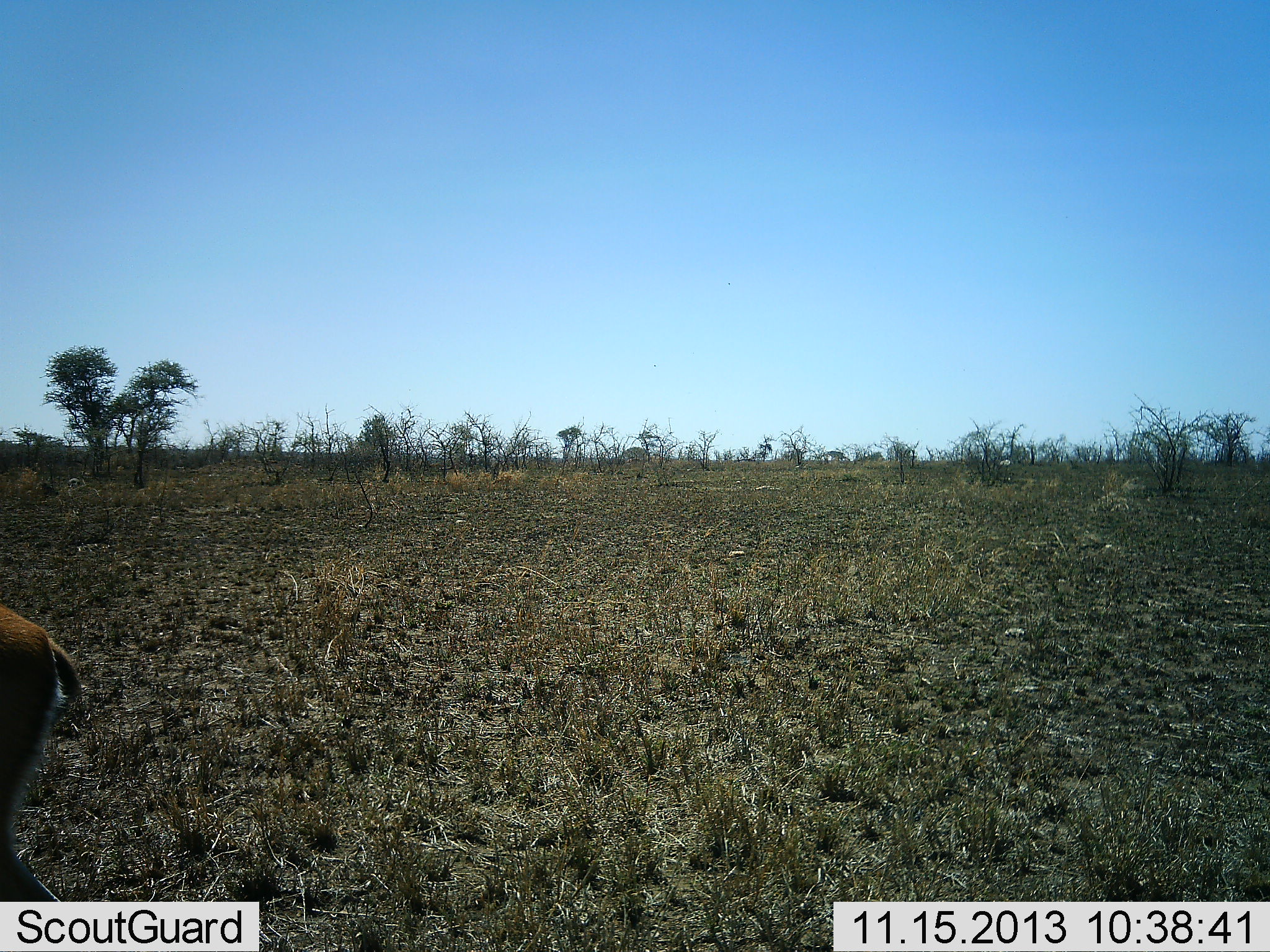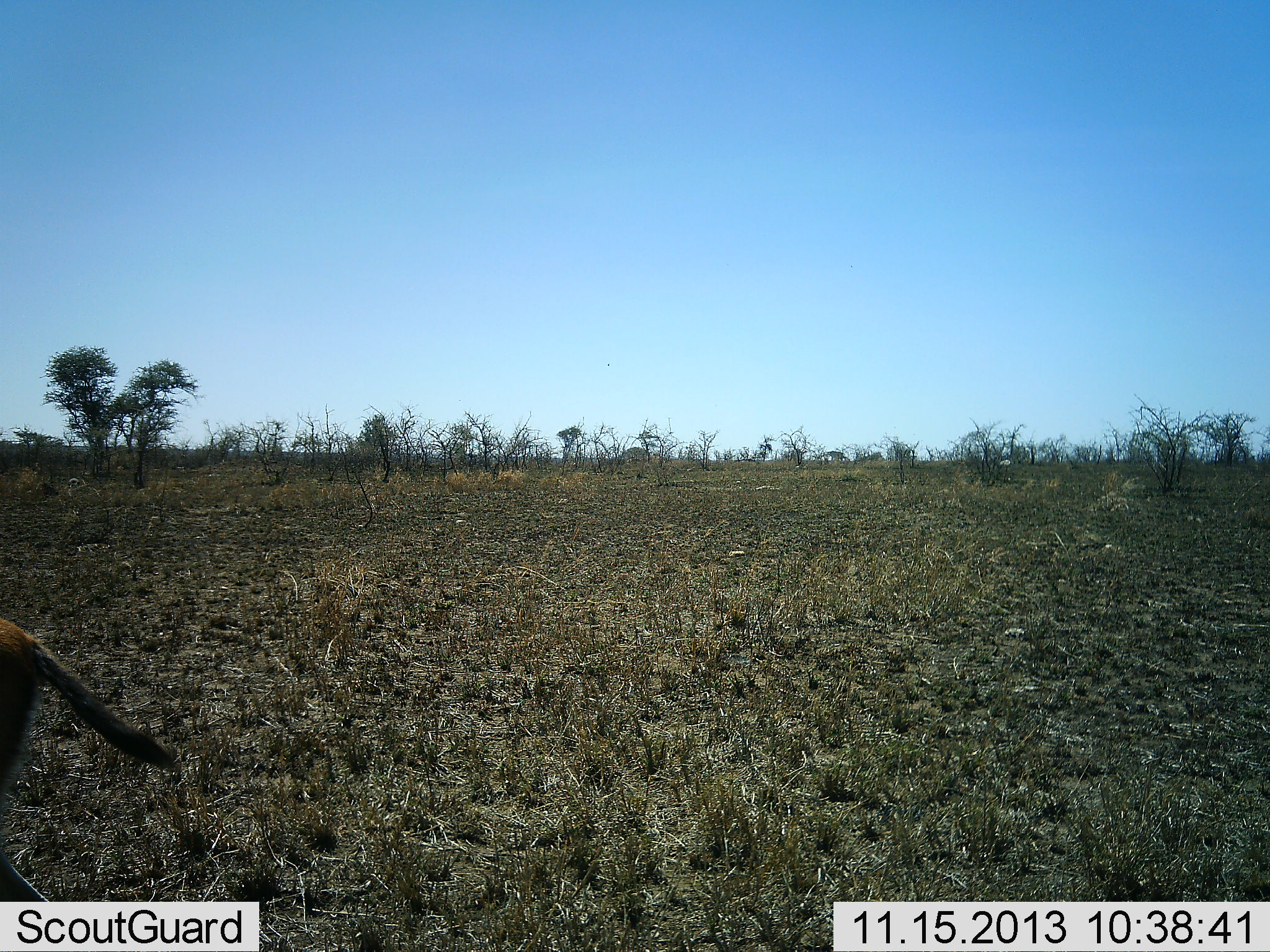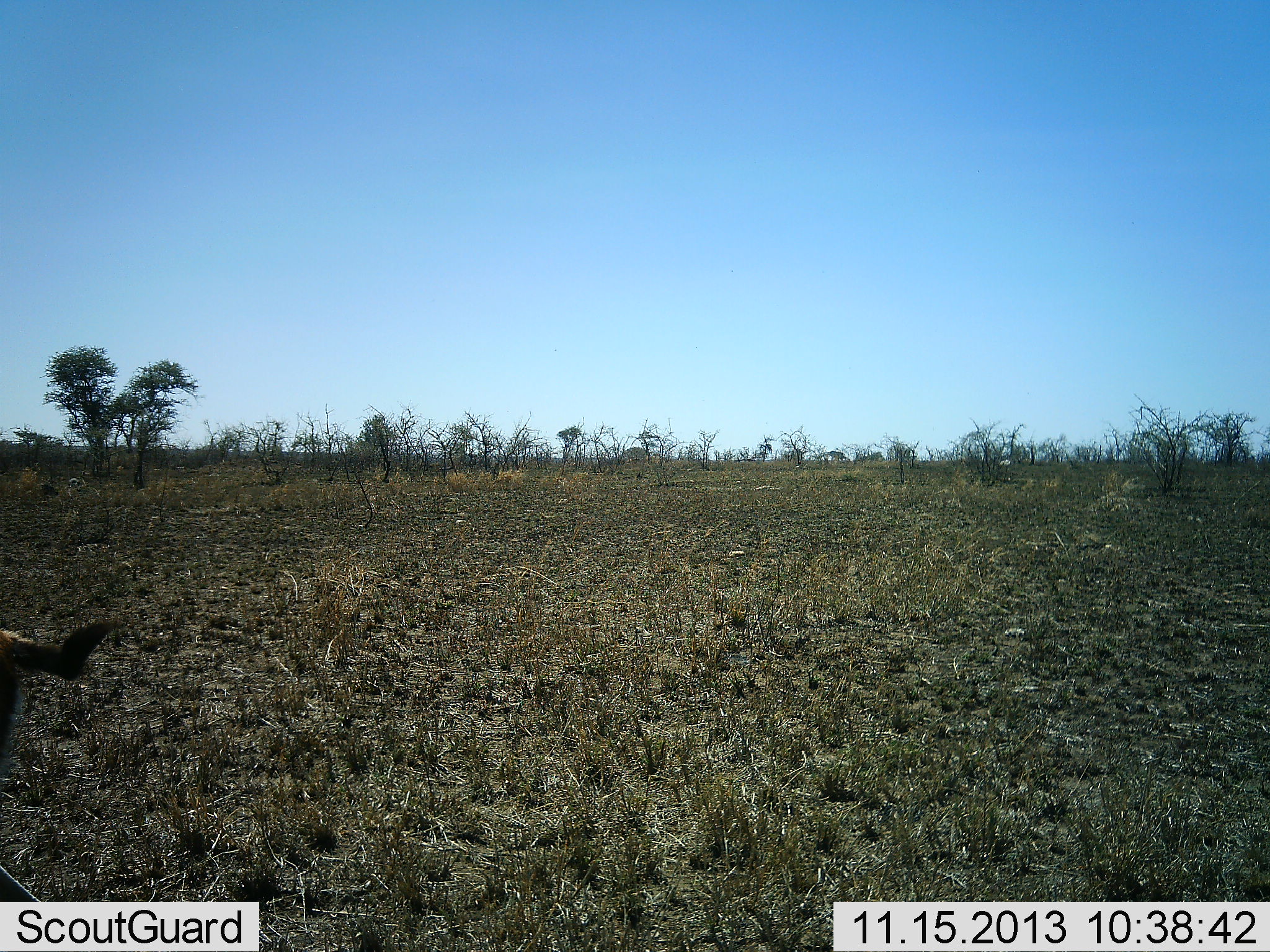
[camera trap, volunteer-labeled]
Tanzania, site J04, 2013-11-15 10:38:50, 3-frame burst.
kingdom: Animalia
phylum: Chordata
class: Mammalia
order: Artiodactyla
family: Bovidae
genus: Eudorcas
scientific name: Eudorcas thomsonii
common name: thomson's gazelle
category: gazellethomsons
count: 1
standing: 89%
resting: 0%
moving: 11%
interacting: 0%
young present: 0%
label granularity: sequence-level